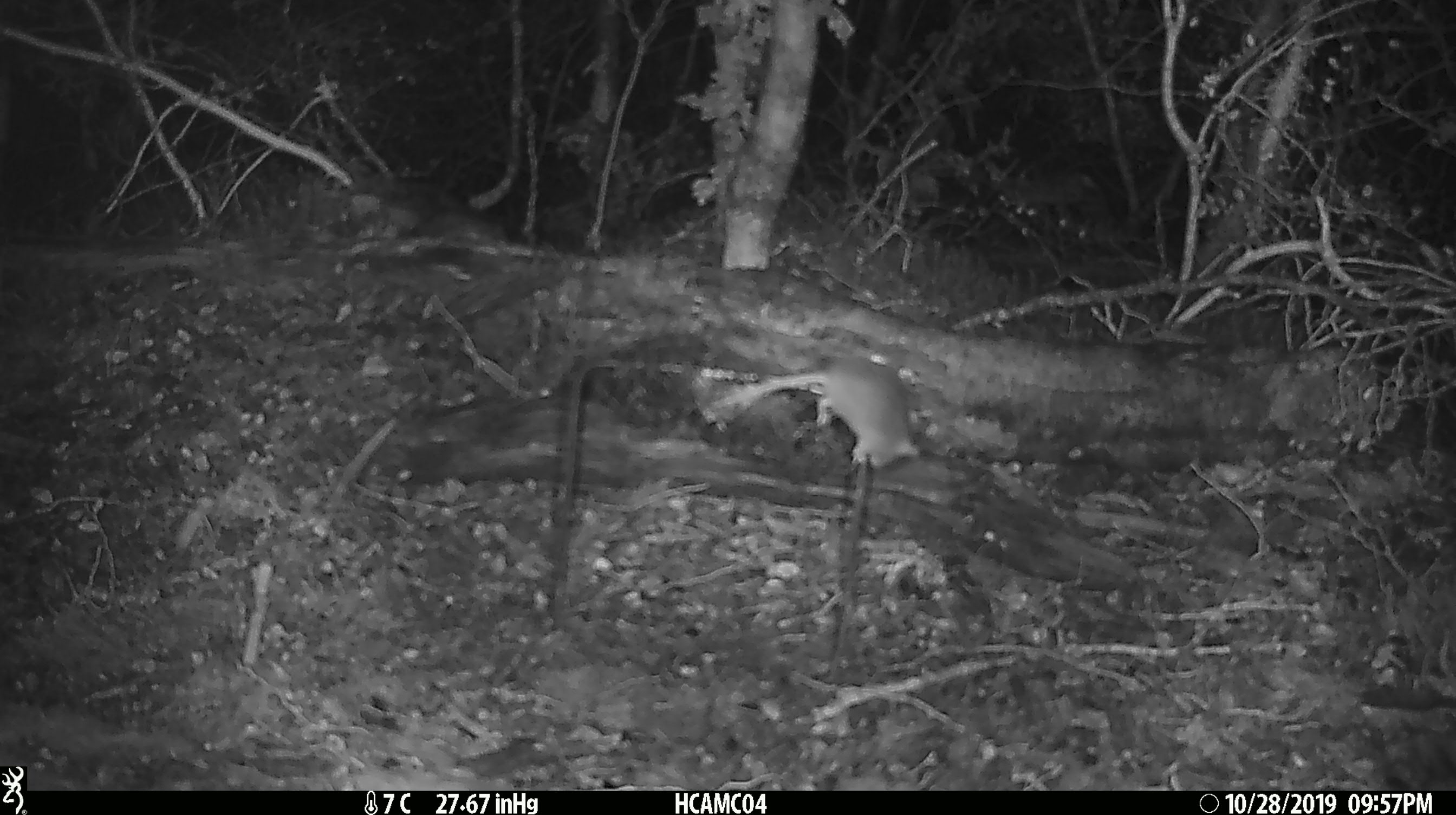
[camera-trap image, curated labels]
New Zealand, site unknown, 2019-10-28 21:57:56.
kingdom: Animalia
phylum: Chordata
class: Mammalia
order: Rodentia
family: Muridae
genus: Mus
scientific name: Mus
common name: mouse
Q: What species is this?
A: Mouse (Mus).